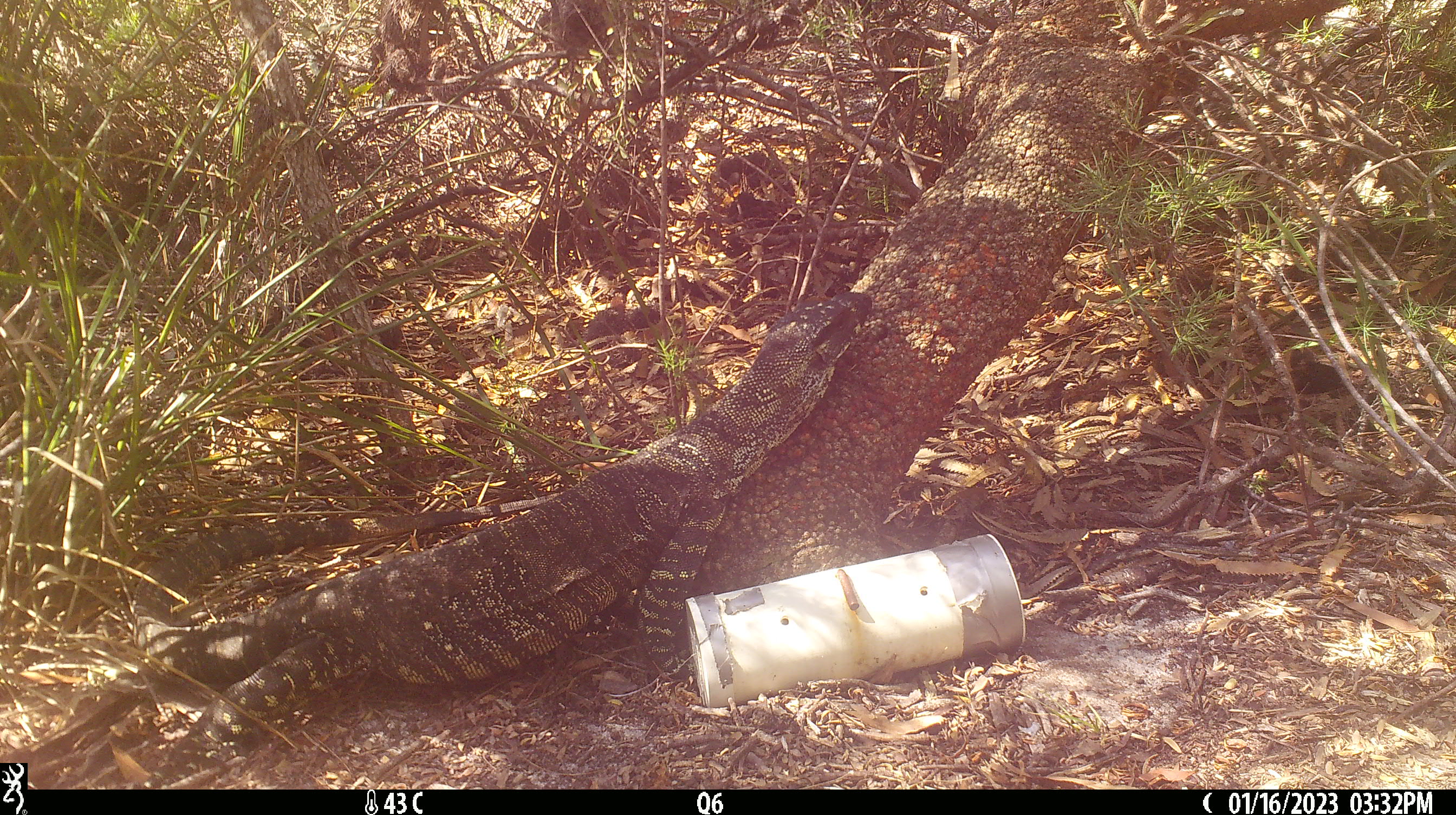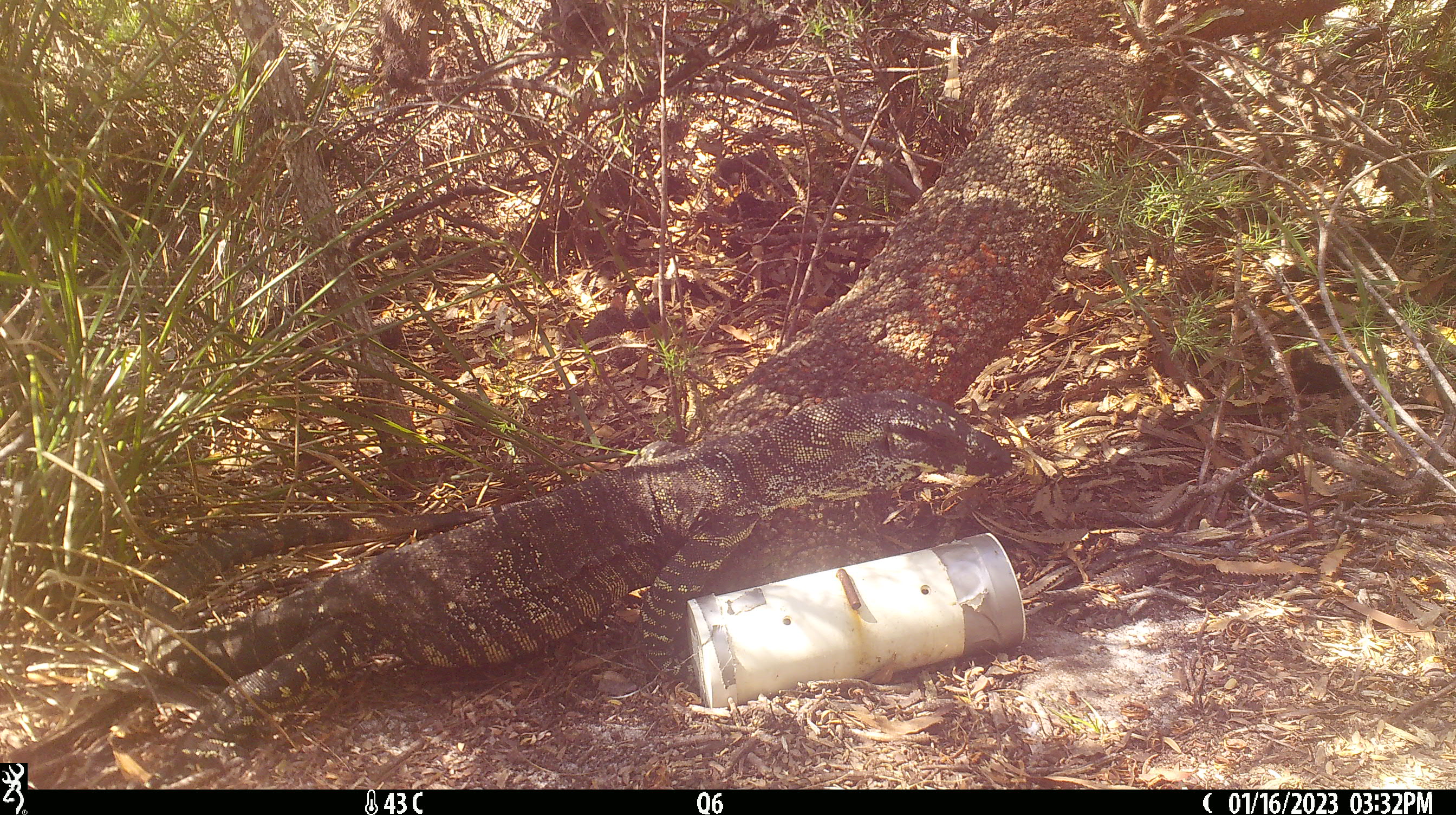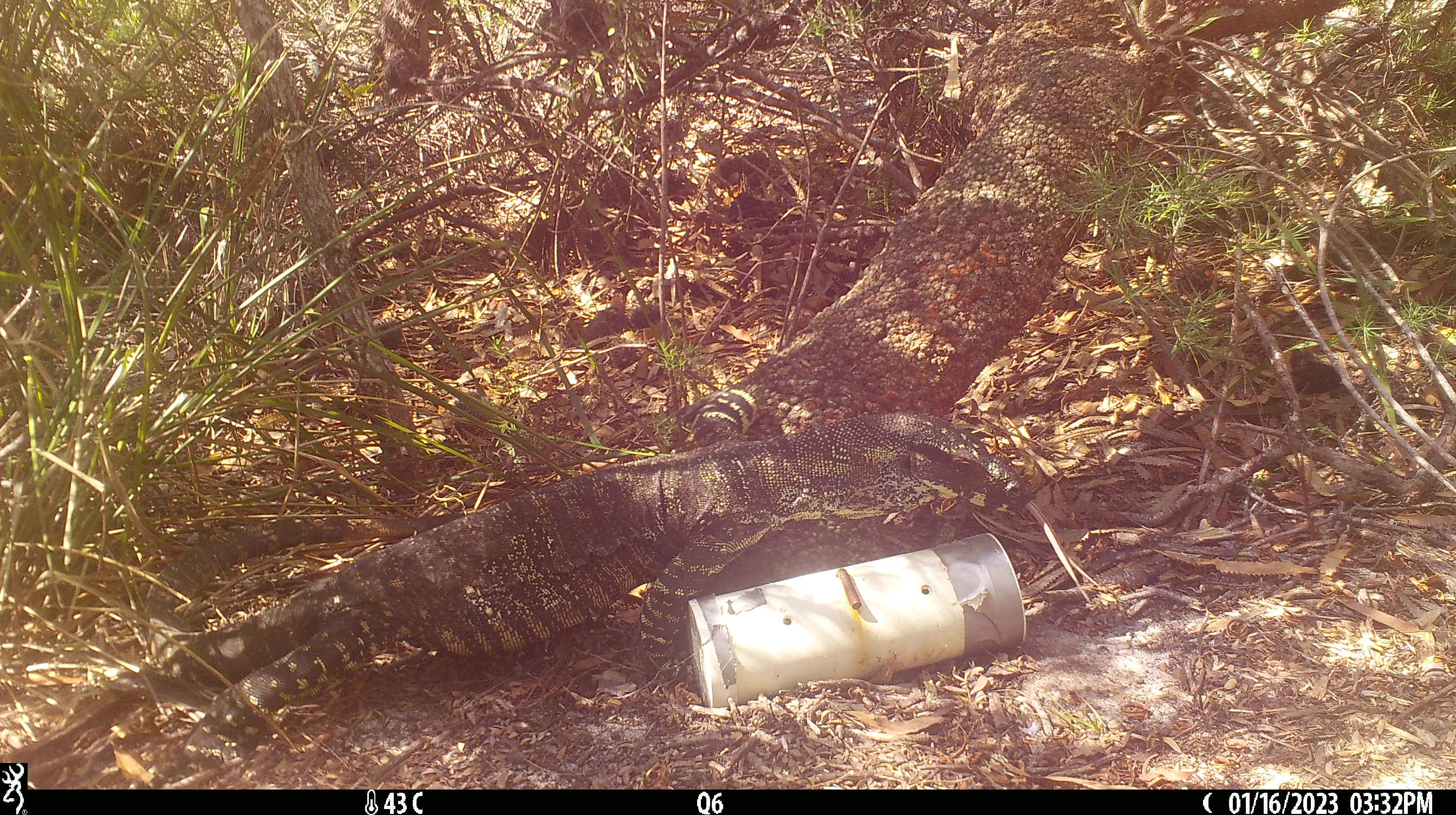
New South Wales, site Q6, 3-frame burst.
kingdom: Animalia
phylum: Chordata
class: Reptilia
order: Squamata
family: Varanidae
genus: Varanus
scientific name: Varanus varius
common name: lace monitor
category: goanna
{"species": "goanna (lace monitor) (Varanus varius)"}